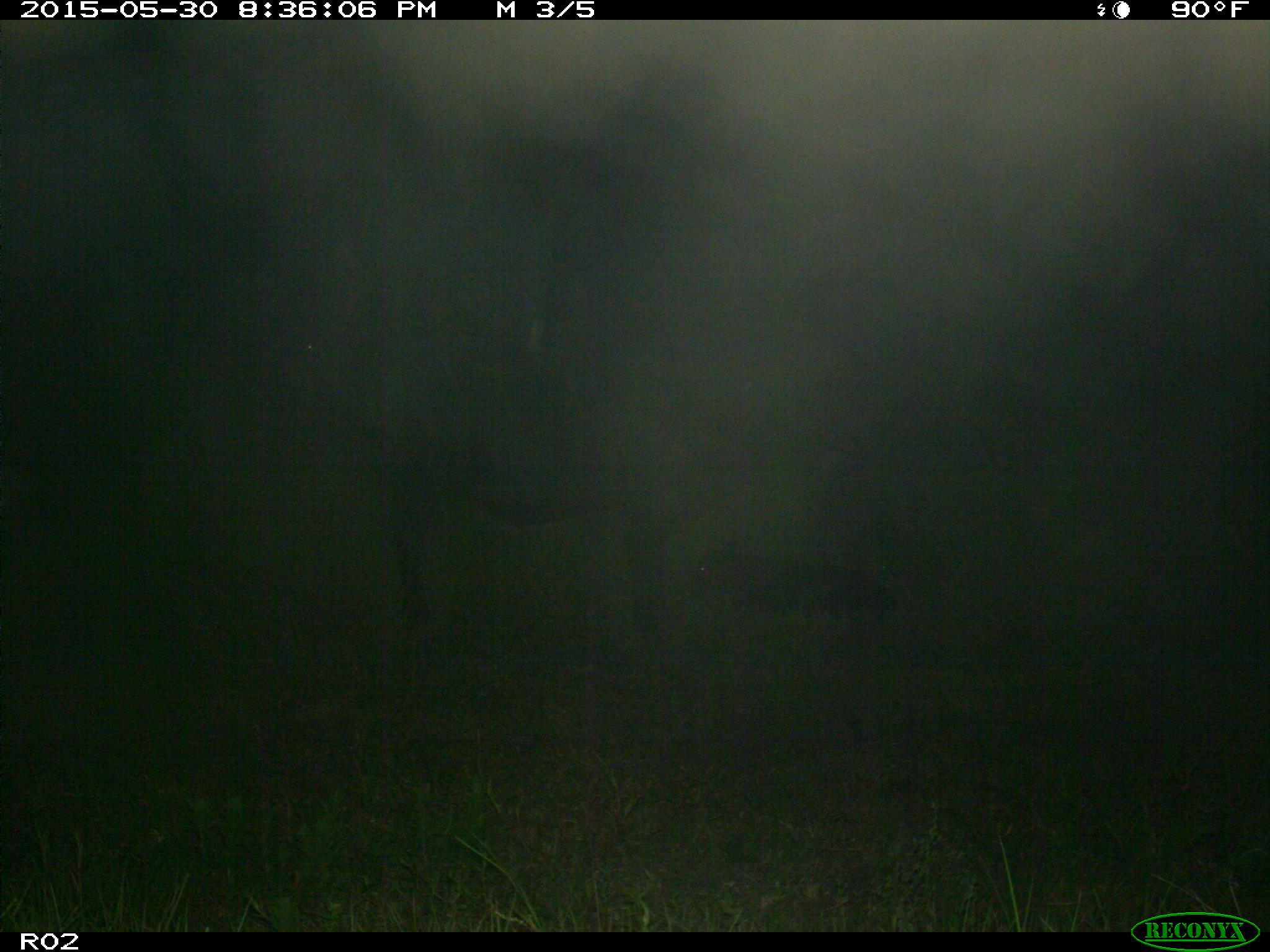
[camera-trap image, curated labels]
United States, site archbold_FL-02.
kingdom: Animalia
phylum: Chordata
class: Mammalia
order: Artiodactyla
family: Bovidae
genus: Bos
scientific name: Bos taurus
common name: domestic cow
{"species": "Bos taurus (domestic cow)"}